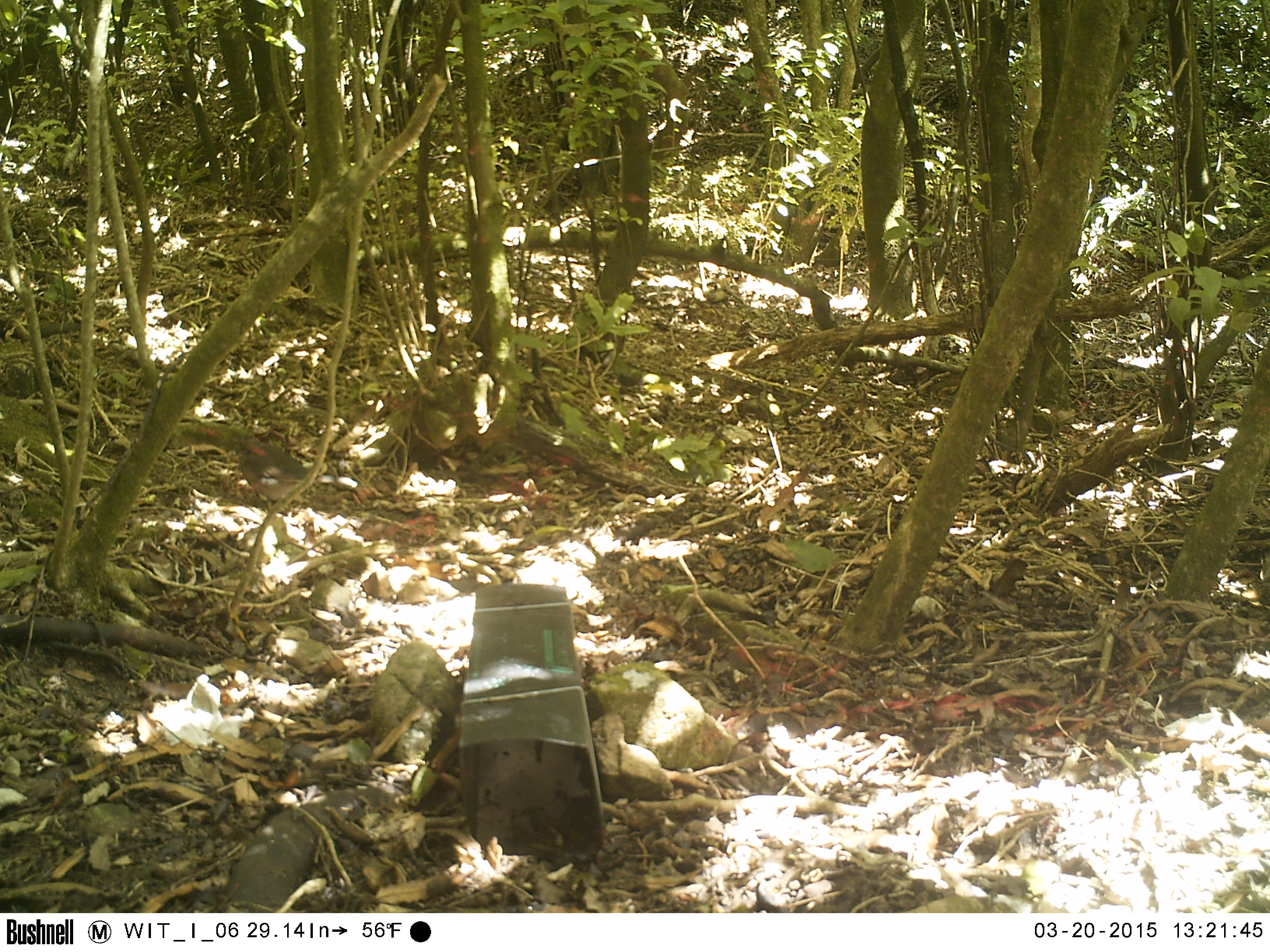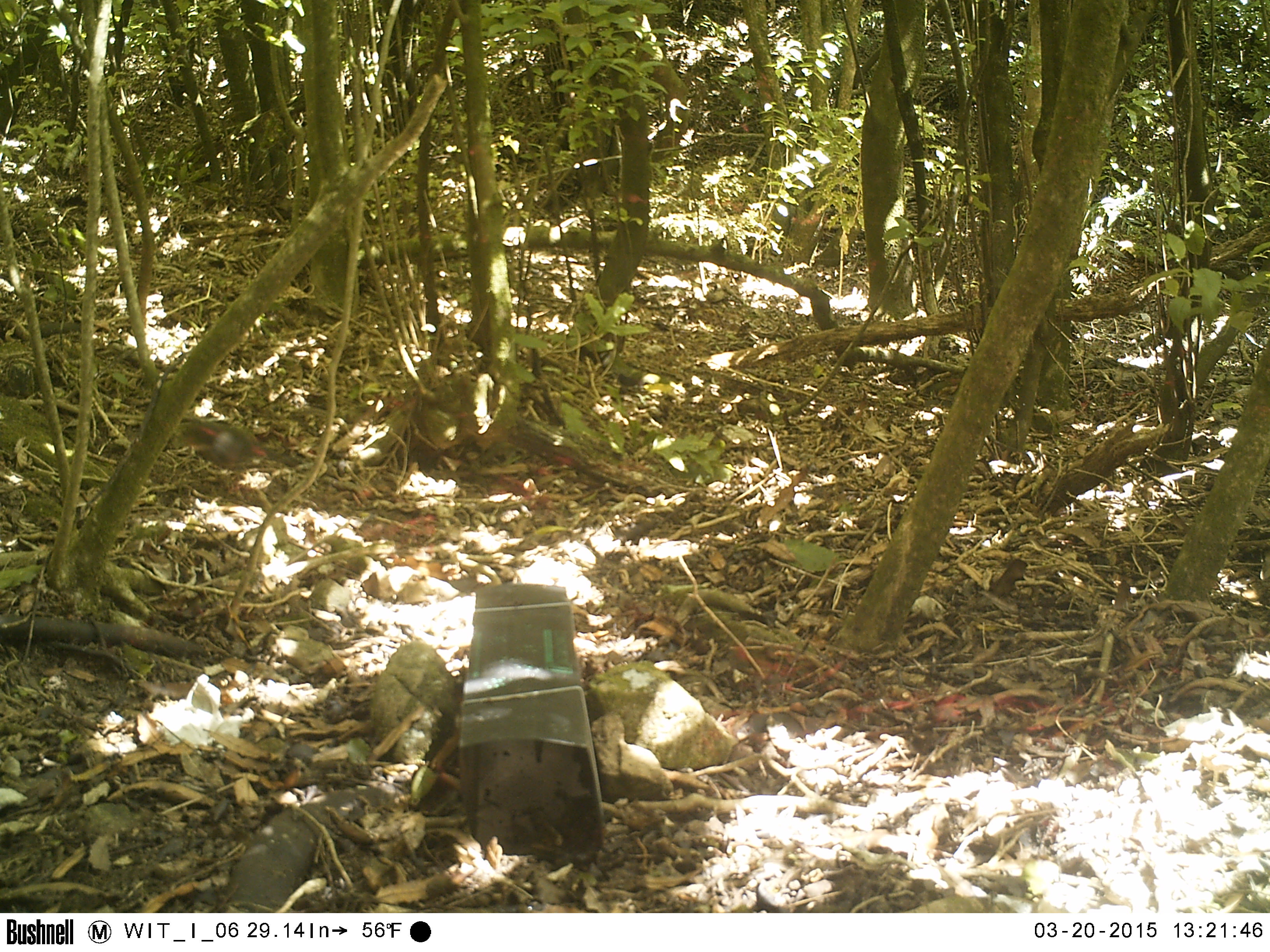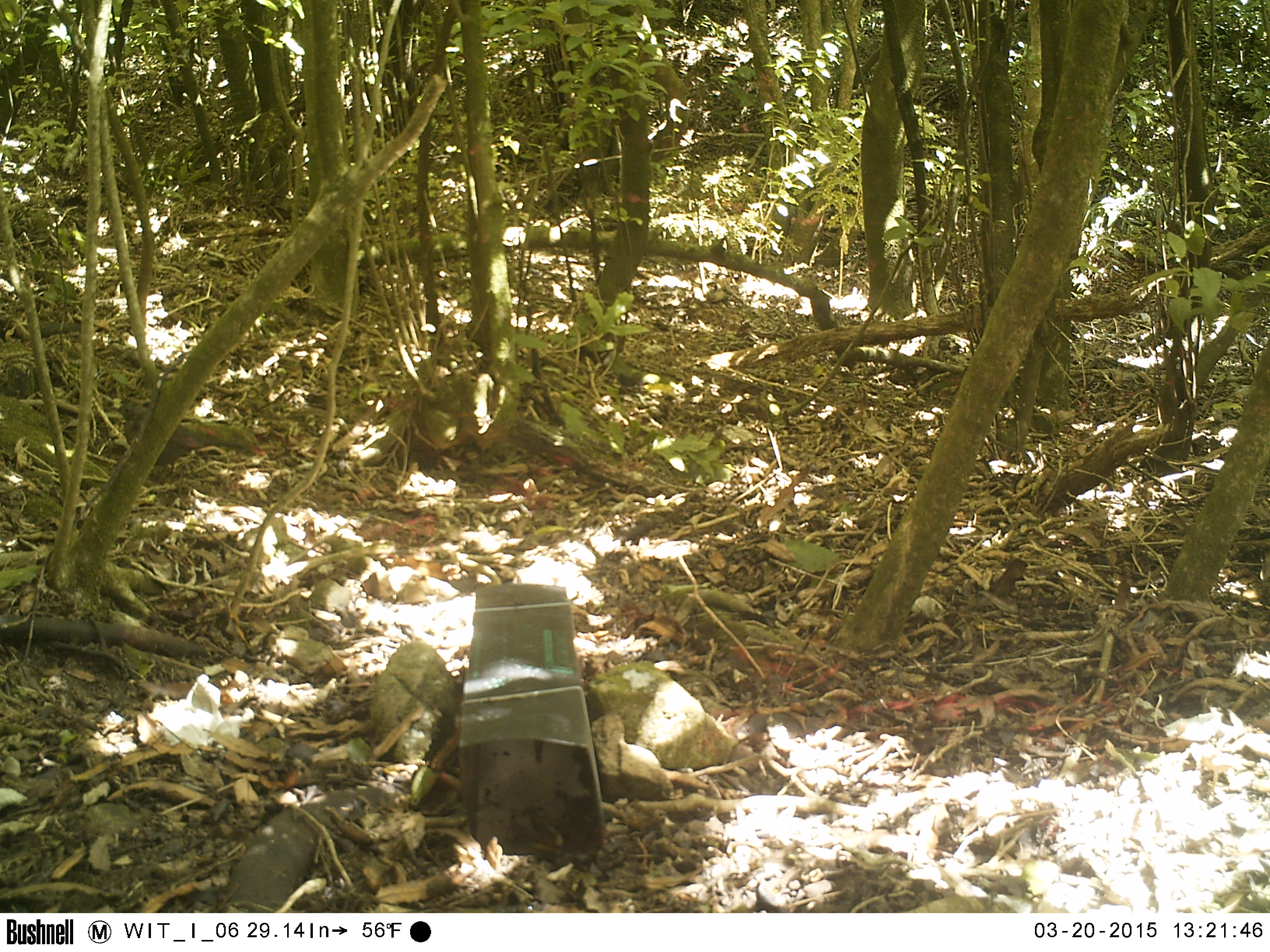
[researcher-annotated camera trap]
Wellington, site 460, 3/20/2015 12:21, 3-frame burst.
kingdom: Animalia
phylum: Chordata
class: Aves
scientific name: Aves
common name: bird